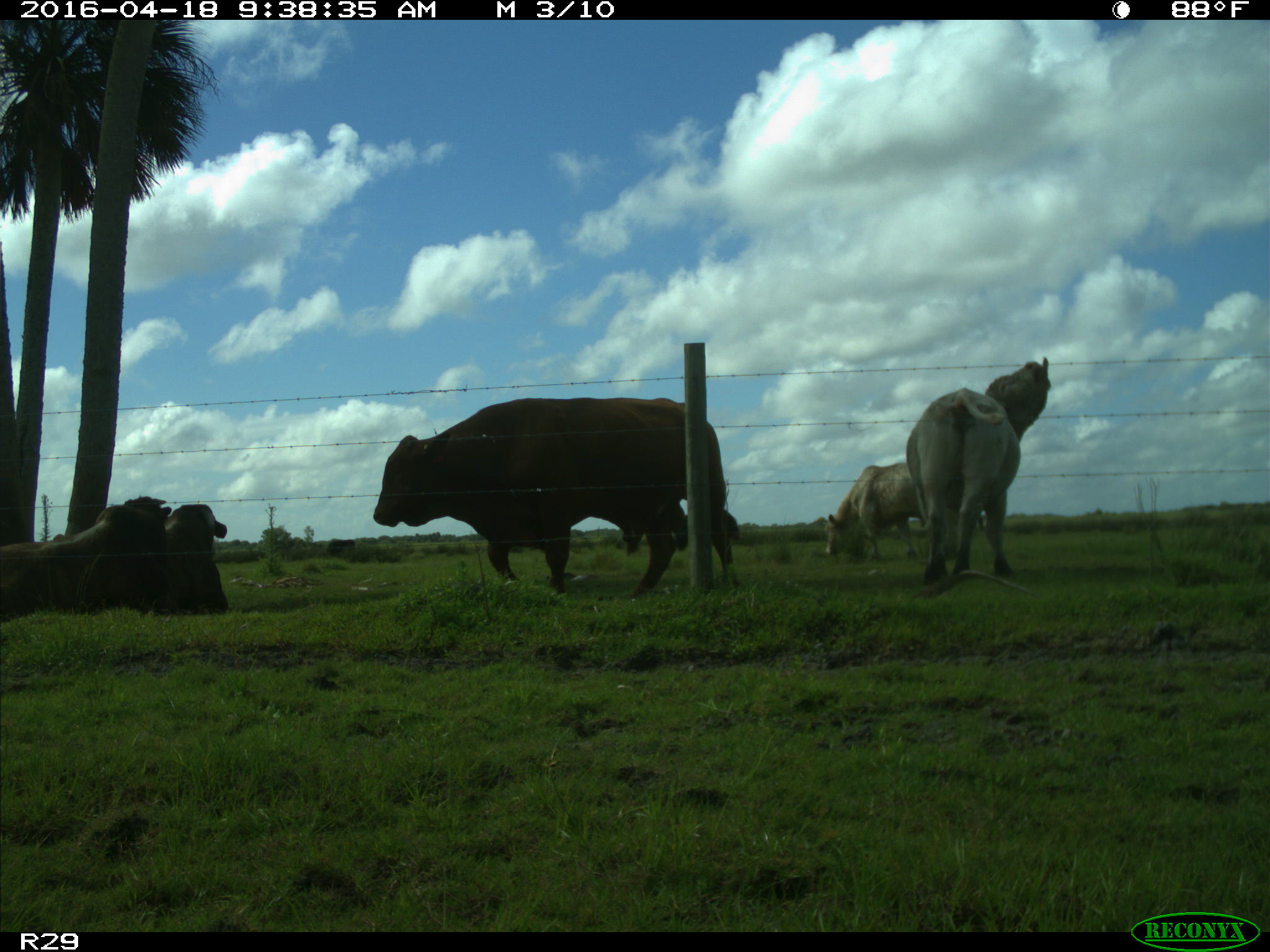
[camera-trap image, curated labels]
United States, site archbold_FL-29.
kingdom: Animalia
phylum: Chordata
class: Mammalia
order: Artiodactyla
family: Bovidae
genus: Bos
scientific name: Bos taurus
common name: domestic cow